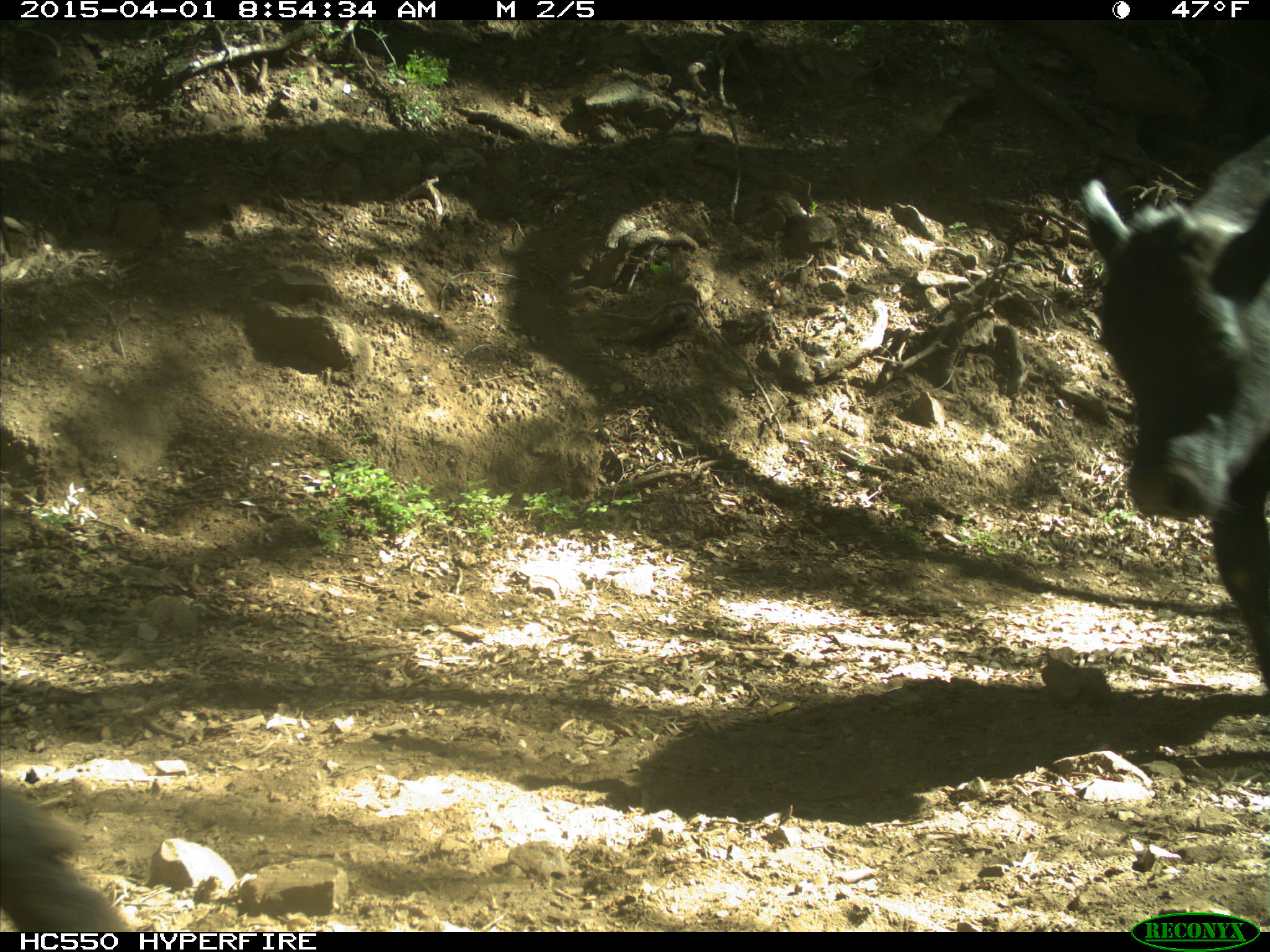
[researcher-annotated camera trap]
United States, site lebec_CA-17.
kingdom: Animalia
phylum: Chordata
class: Mammalia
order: Artiodactyla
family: Bovidae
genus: Bos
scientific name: Bos taurus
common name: domestic cow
Bos taurus (domestic cow).